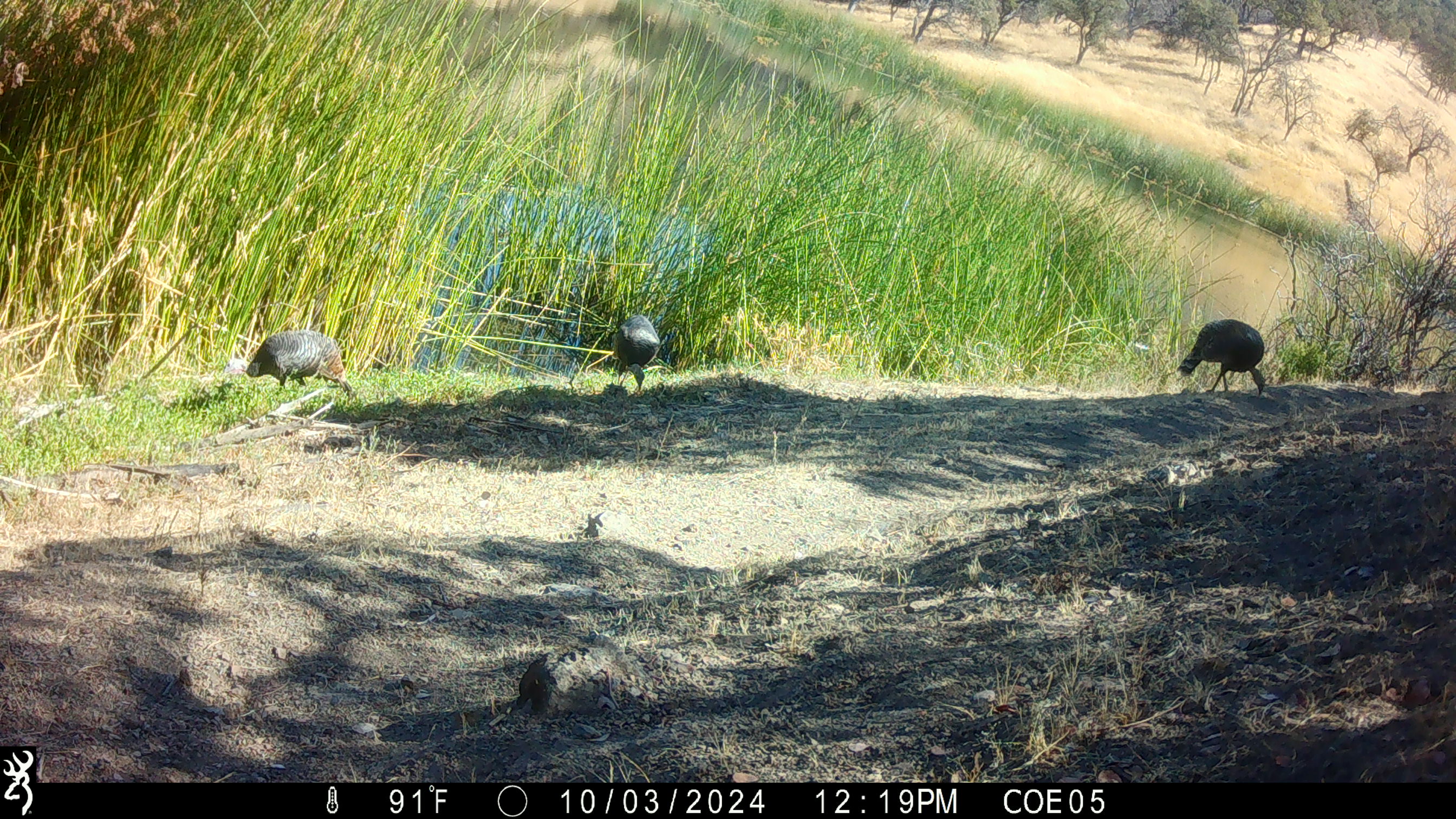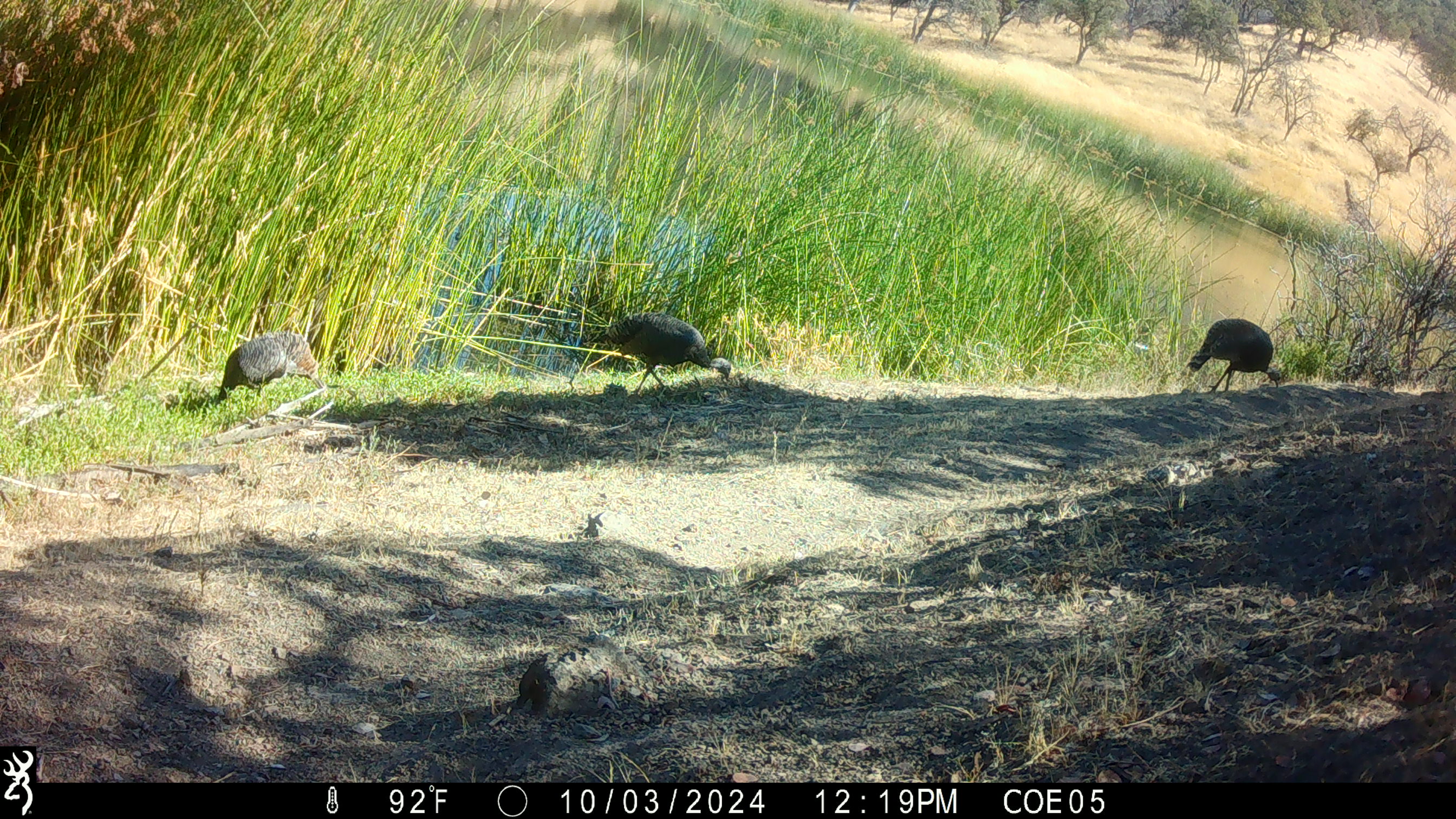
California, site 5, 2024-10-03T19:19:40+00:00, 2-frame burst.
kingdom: Animalia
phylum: Chordata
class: Aves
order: Galliformes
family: Phasianidae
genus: Meleagris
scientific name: Meleagris gallopavo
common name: turkey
Turkey (Meleagris gallopavo).